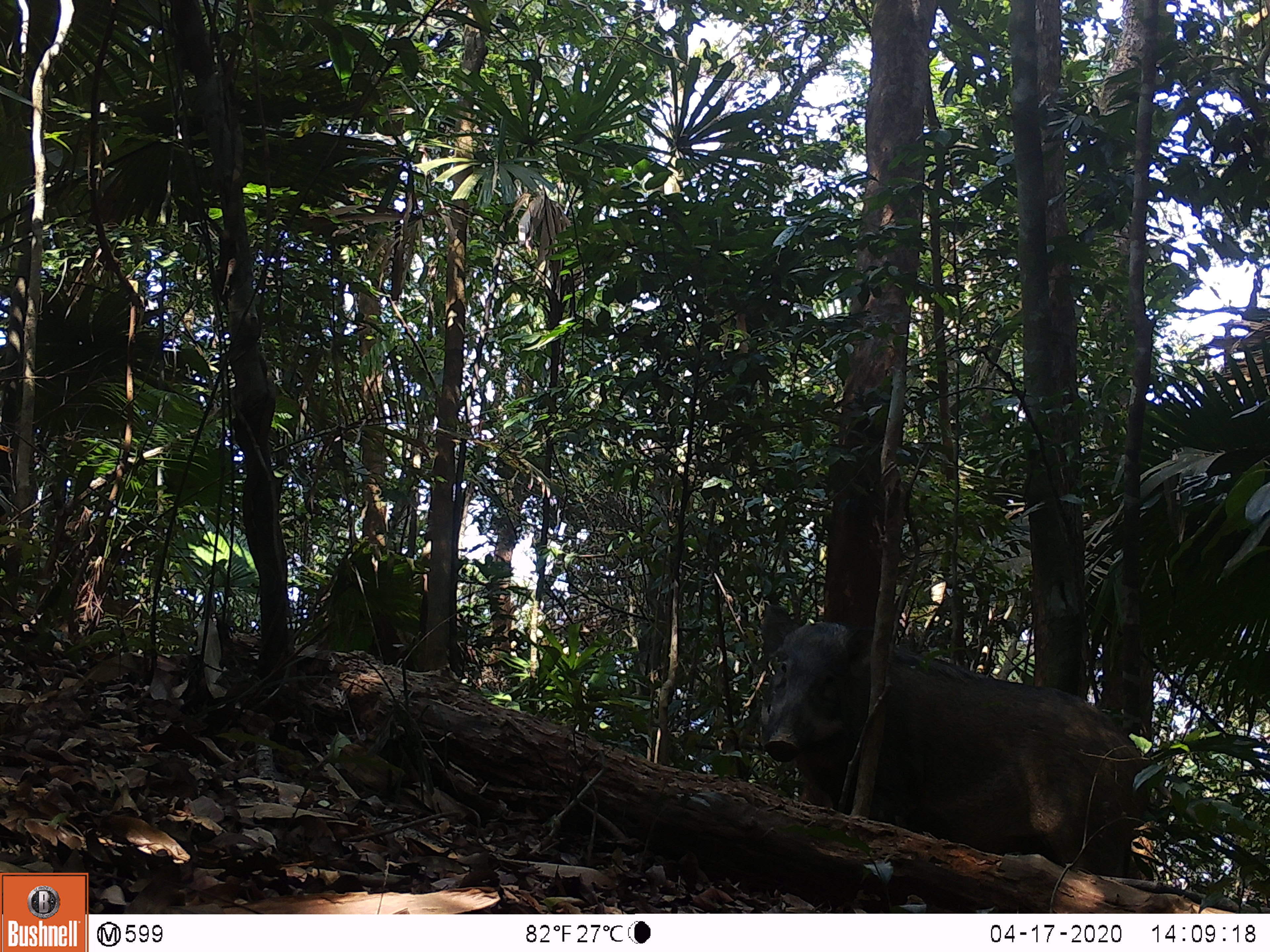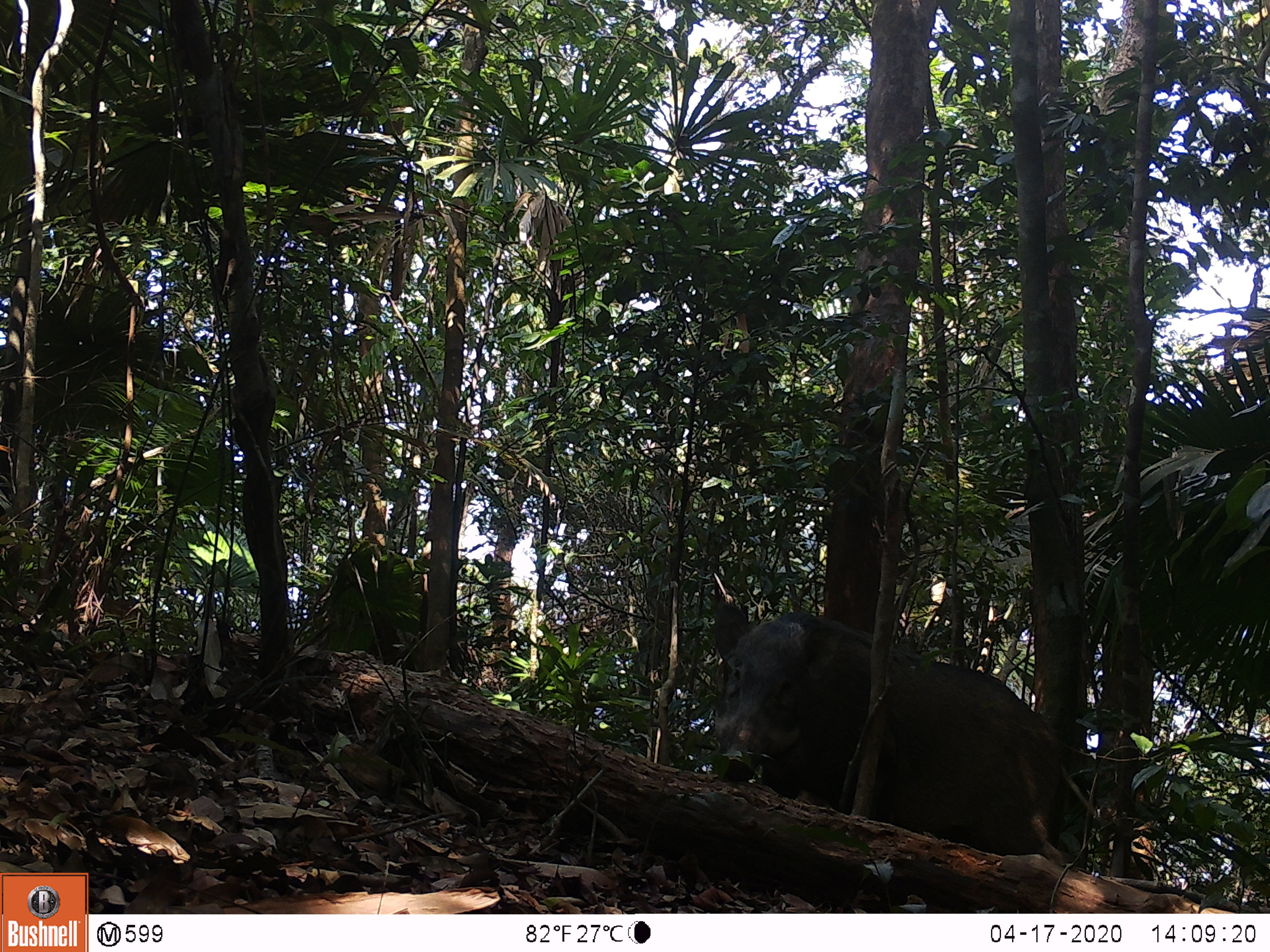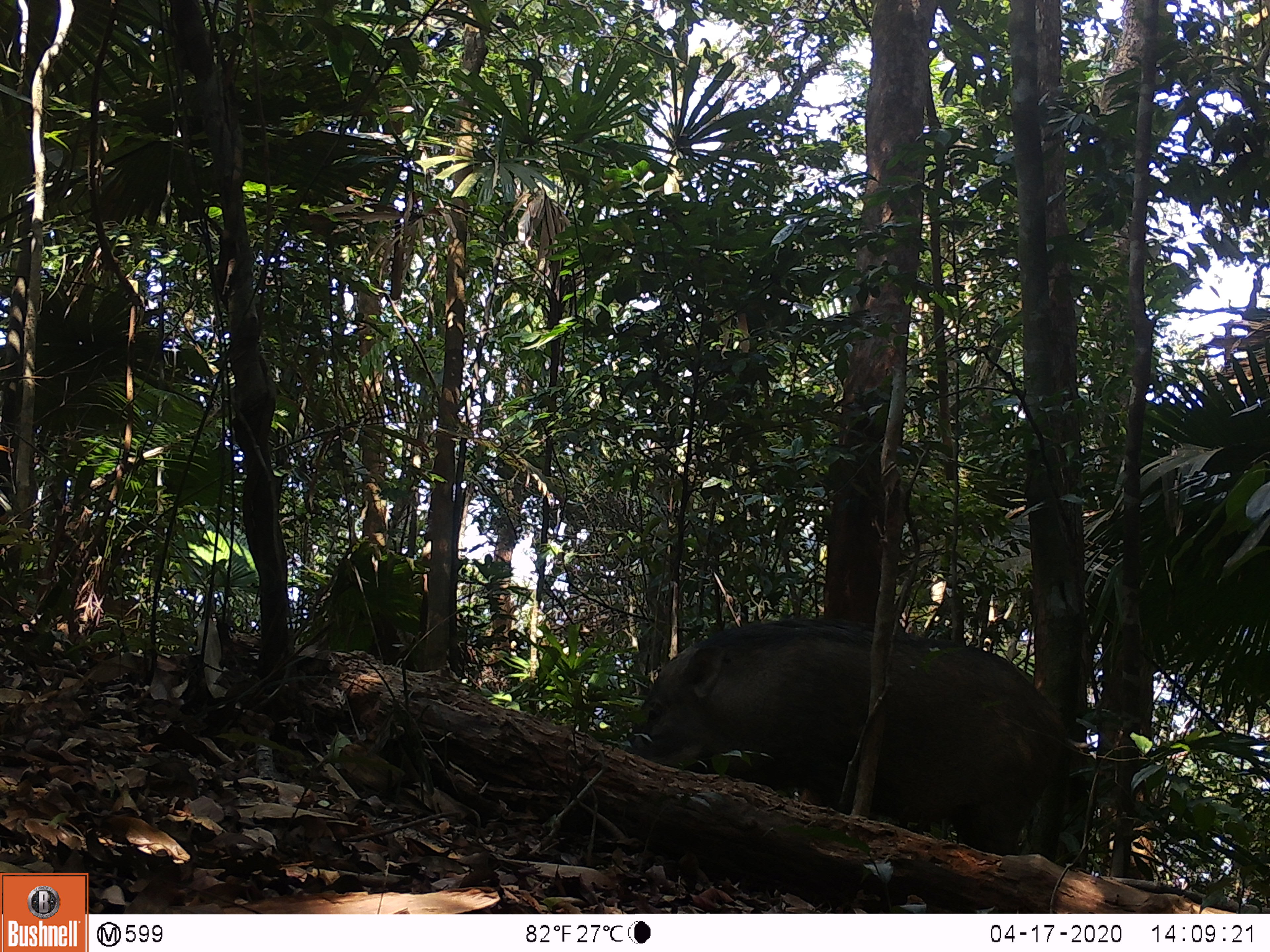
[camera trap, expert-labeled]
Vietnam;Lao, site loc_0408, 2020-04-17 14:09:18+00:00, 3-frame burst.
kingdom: Animalia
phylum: Chordata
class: Mammalia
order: Artiodactyla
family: Suidae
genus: Sus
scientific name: Sus scrofa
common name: eurasian wild pig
Eurasian wild pig (Sus scrofa). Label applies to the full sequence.